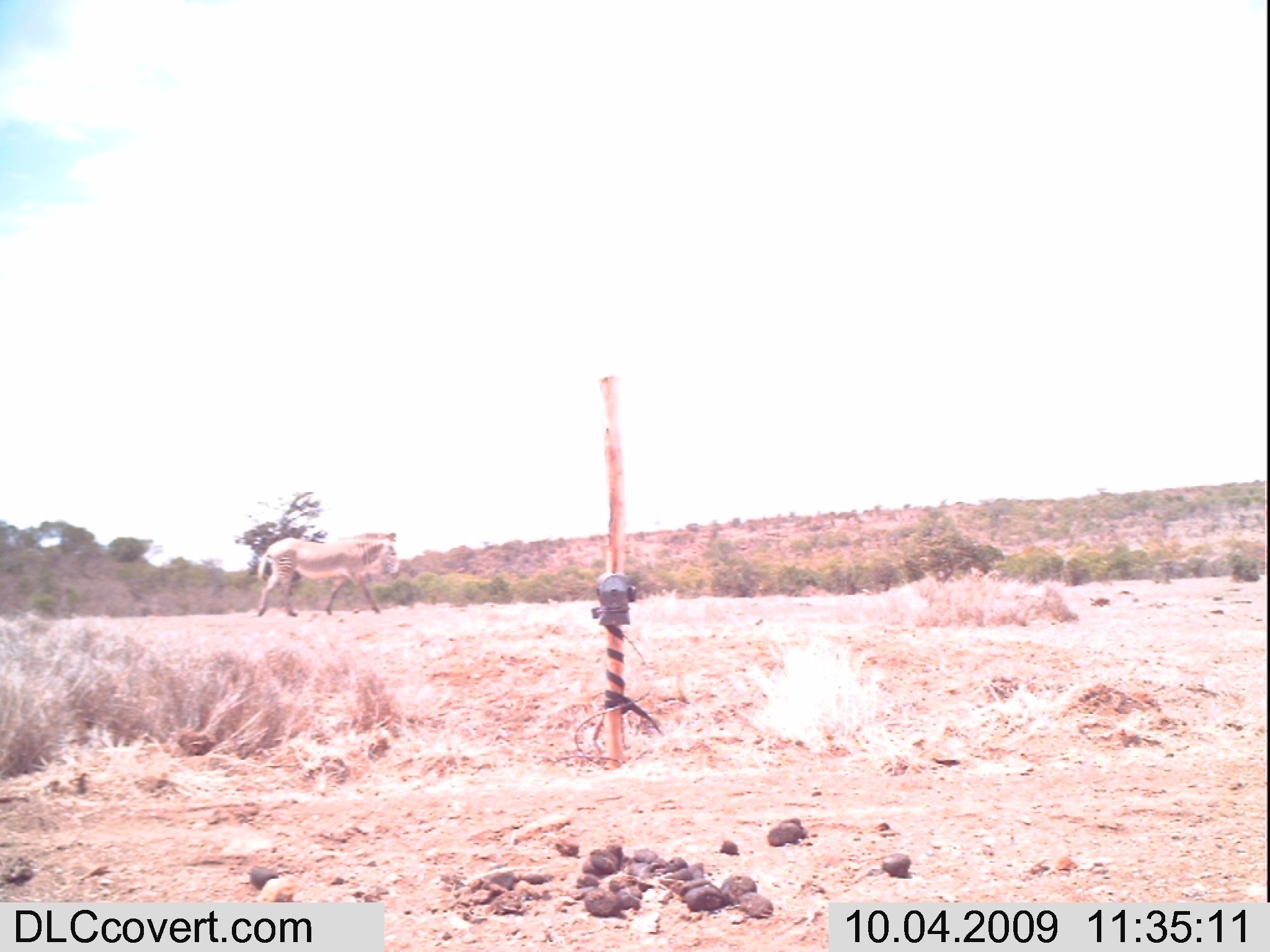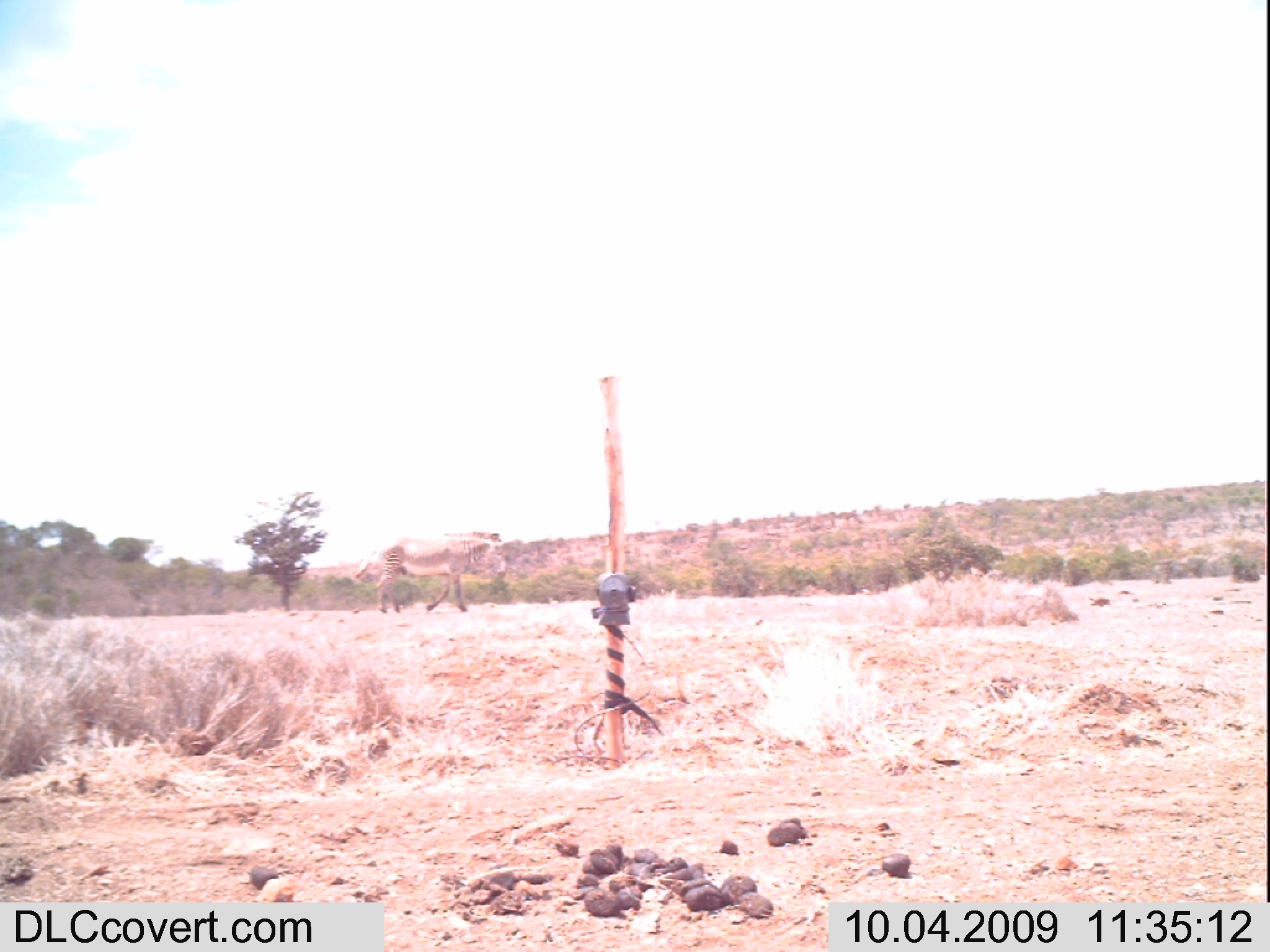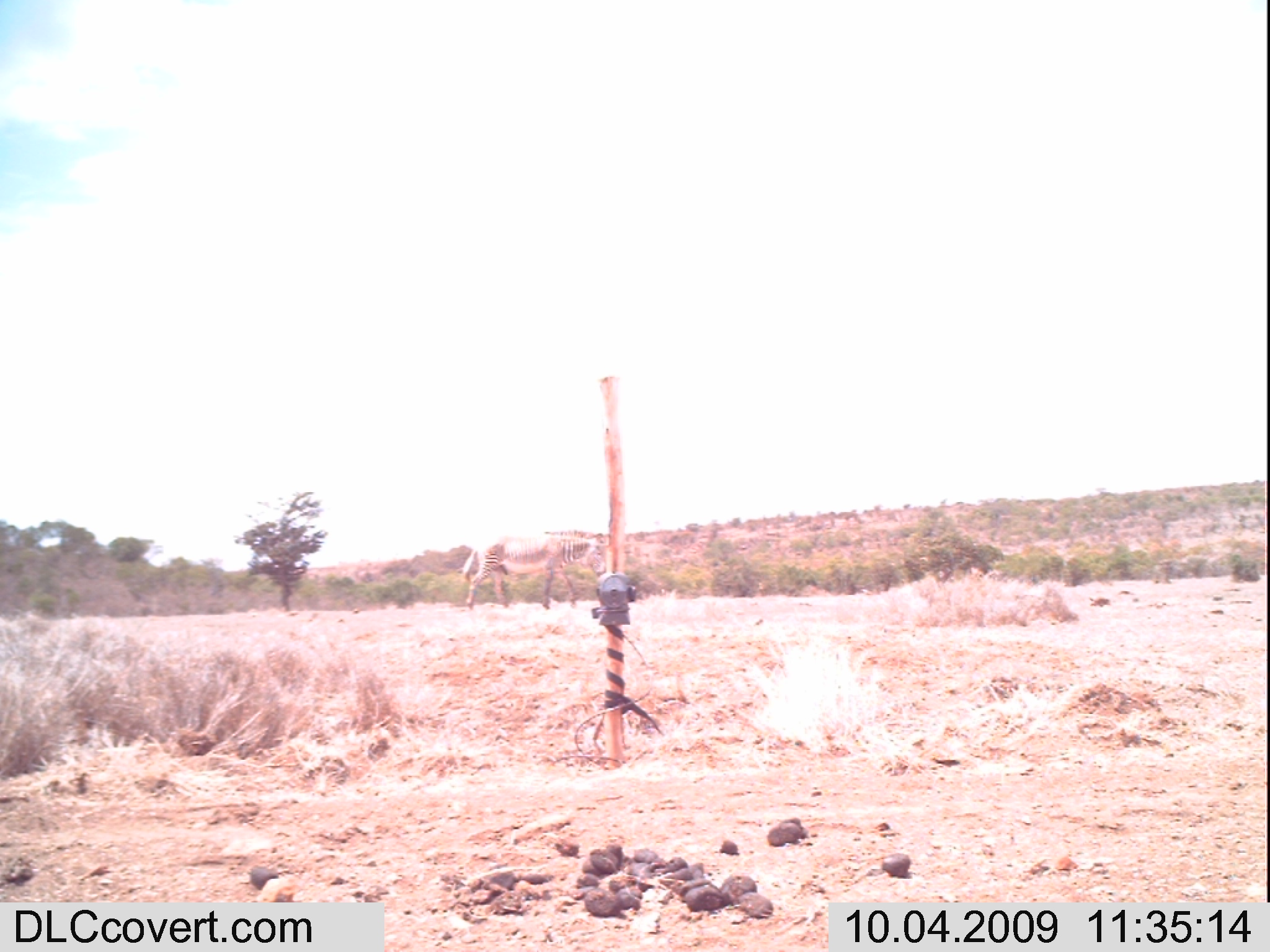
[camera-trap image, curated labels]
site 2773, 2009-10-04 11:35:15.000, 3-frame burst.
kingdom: Animalia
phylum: Chordata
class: Mammalia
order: Perissodactyla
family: Equidae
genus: Equus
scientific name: Equus grevyi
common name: grévy's zebra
Equus grevyi (grévy's zebra), count 1.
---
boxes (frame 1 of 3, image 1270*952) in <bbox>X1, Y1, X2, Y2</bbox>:
equus grevyi: <bbox>254, 532, 400, 616</bbox>